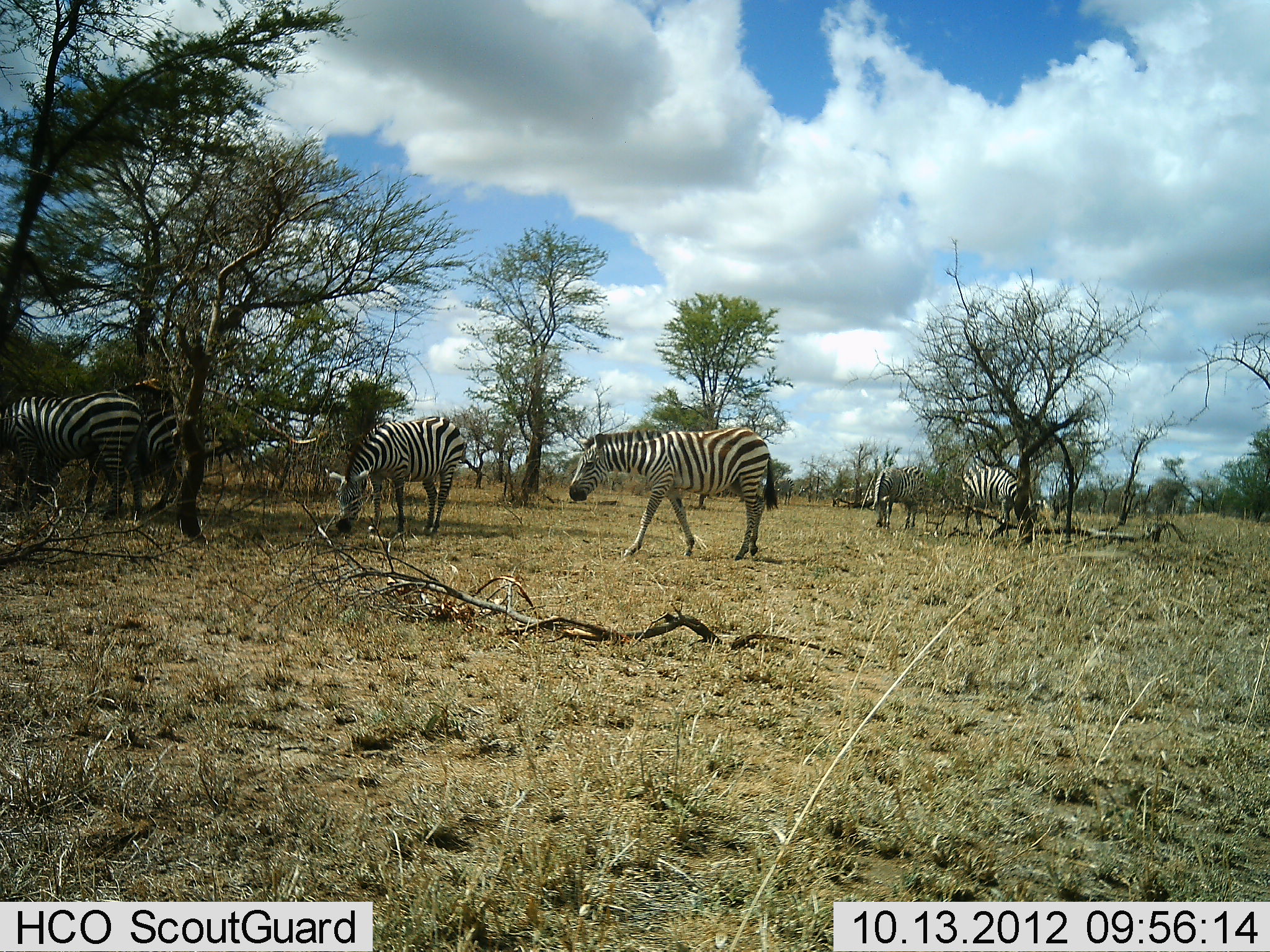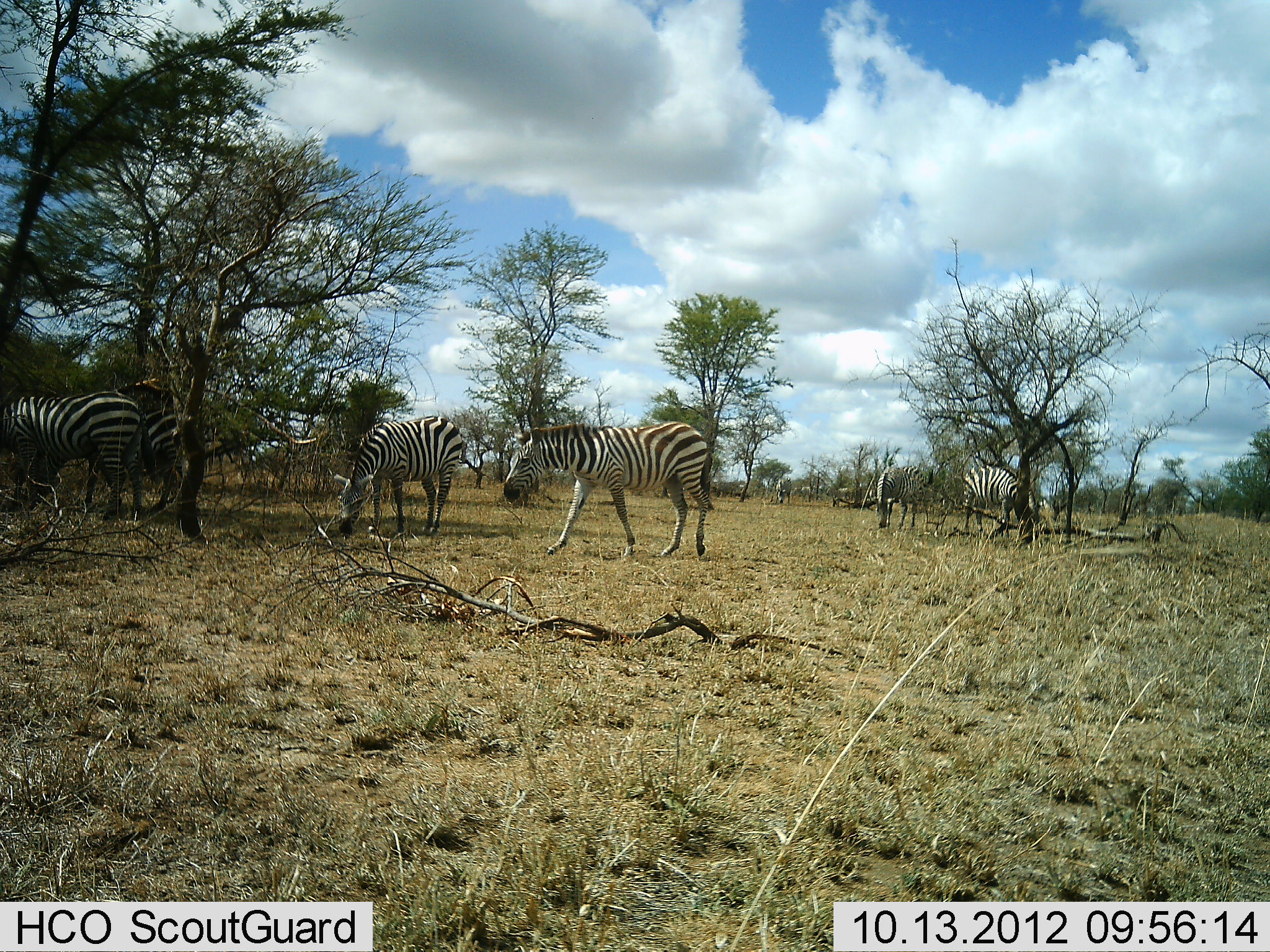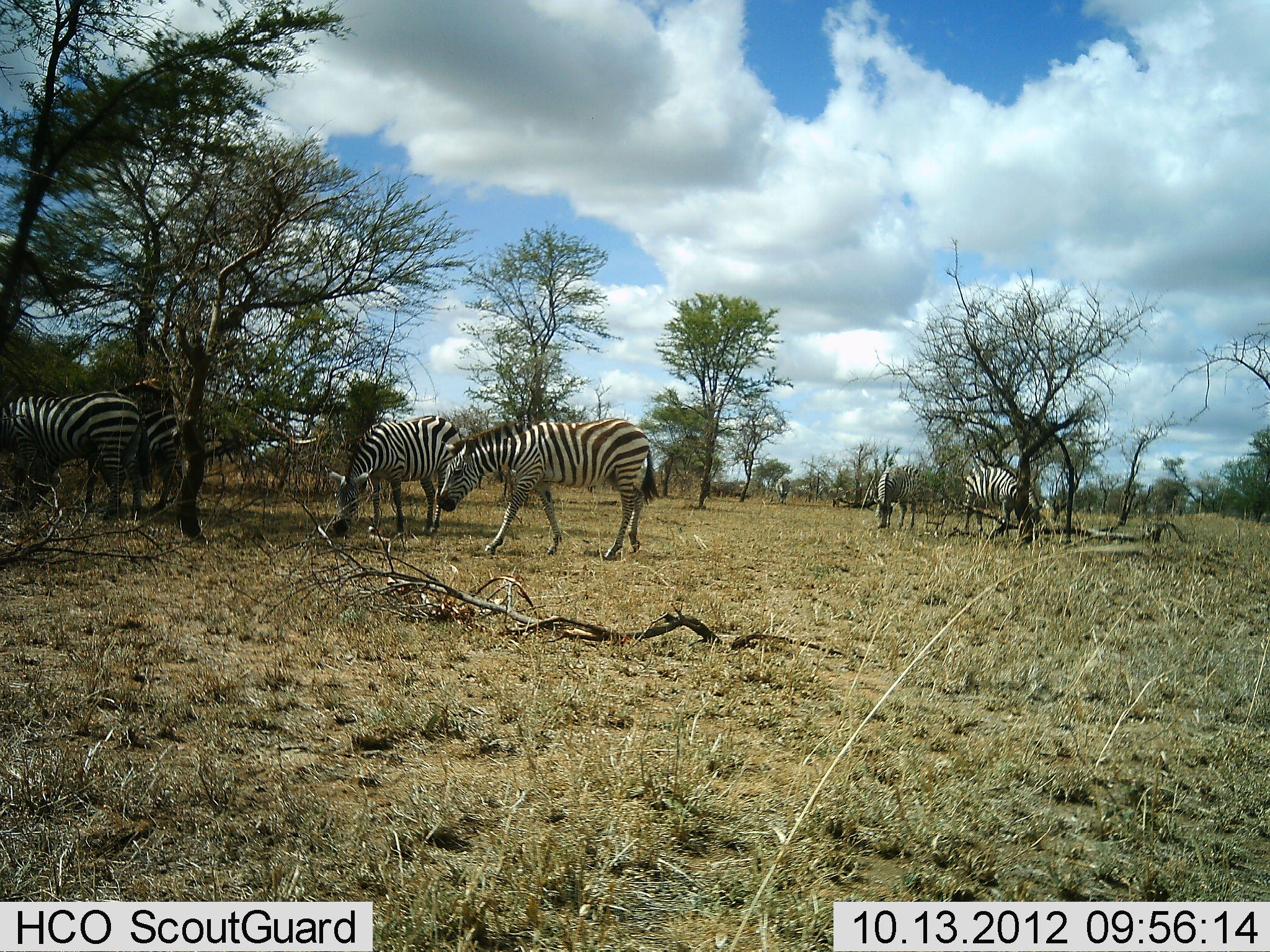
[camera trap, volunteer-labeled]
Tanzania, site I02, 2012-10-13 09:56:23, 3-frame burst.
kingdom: Animalia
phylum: Chordata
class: Mammalia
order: Perissodactyla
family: Equidae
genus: Equus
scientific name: Equus quagga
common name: plains zebra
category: zebra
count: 7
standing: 70%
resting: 0%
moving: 70%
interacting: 0%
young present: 0%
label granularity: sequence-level